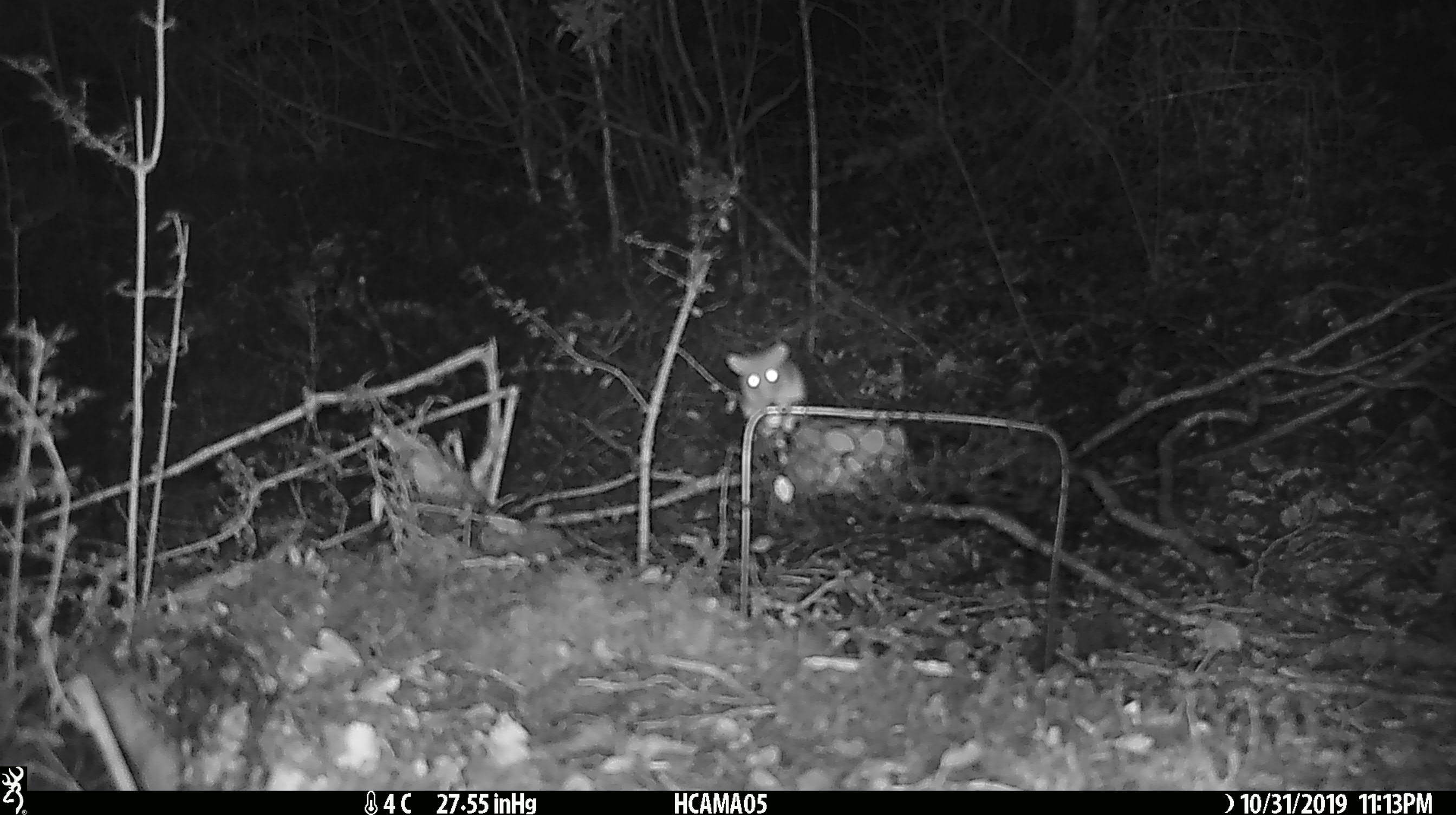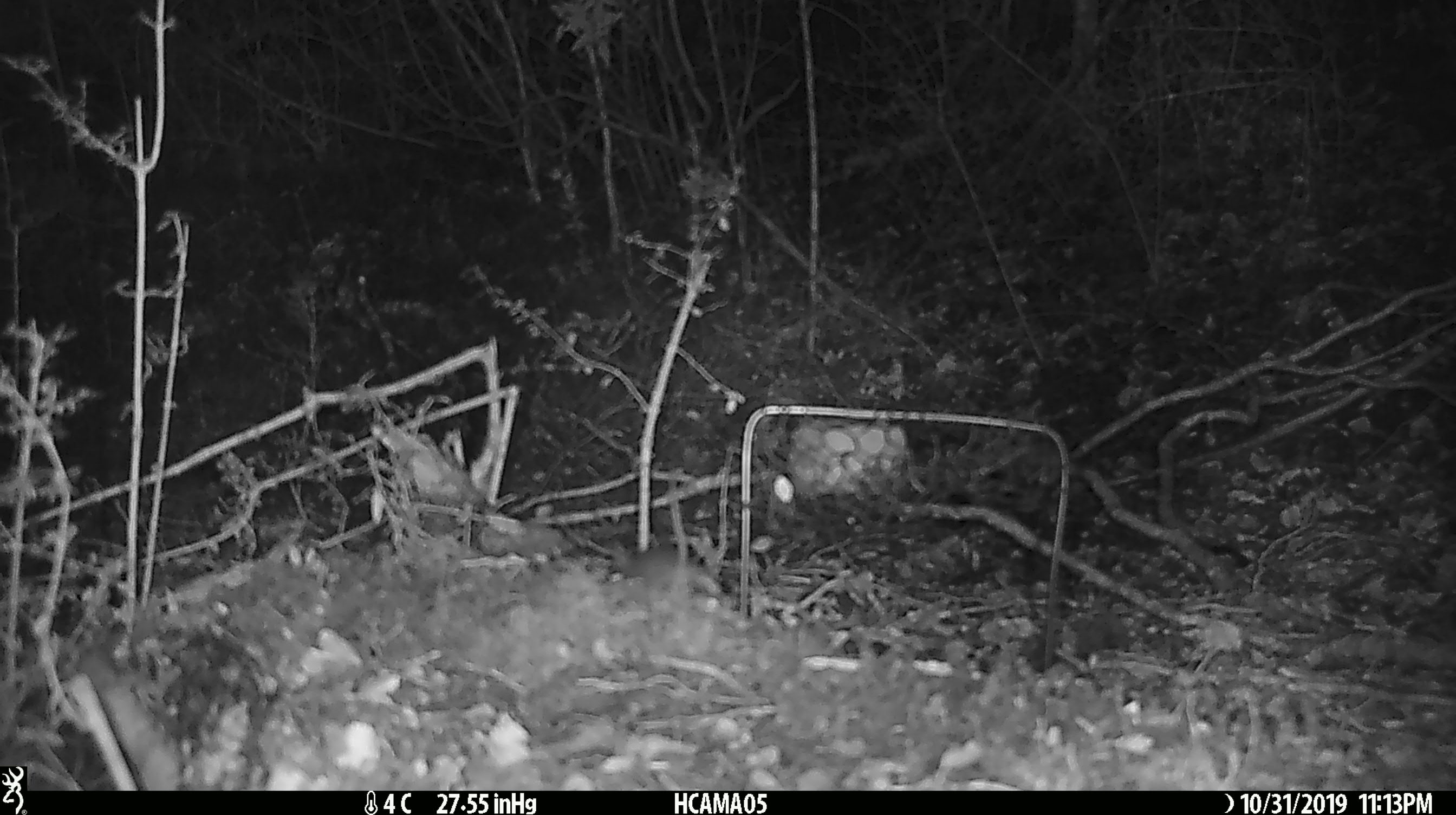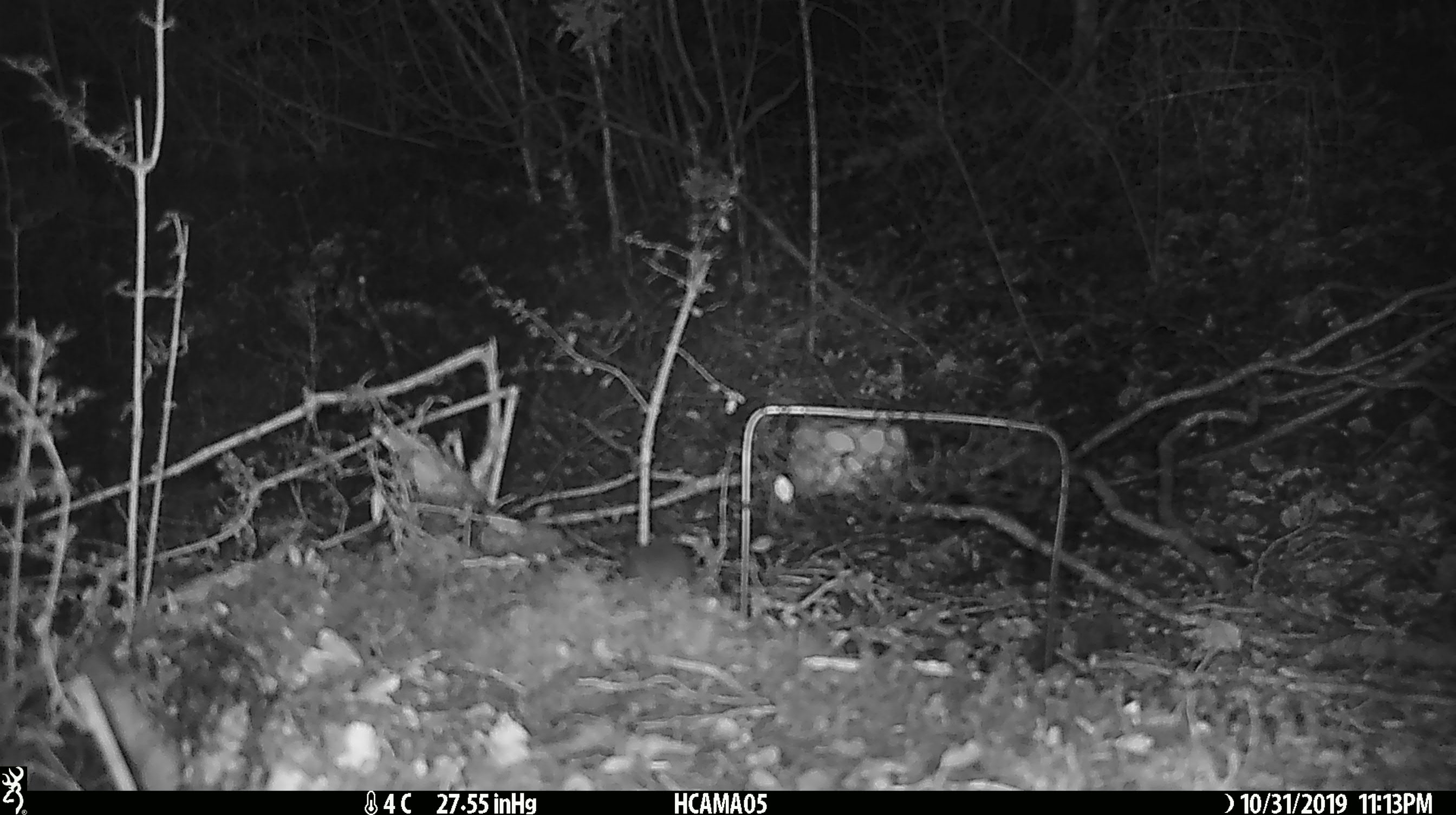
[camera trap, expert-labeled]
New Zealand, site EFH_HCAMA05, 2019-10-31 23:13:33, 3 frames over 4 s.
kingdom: Animalia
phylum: Chordata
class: Mammalia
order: Rodentia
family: Muridae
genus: Mus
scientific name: Mus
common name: mouse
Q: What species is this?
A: Mouse (Mus).